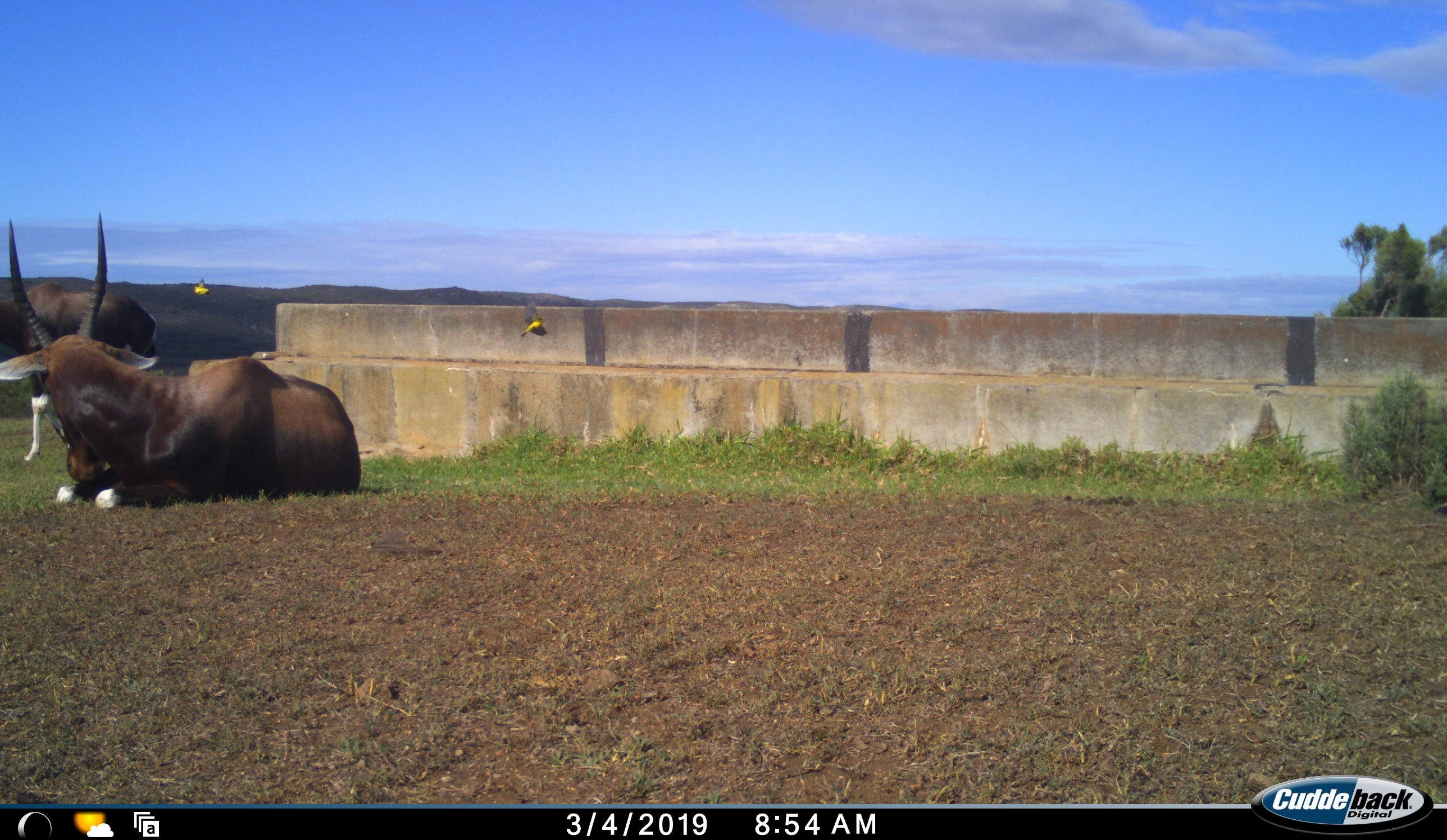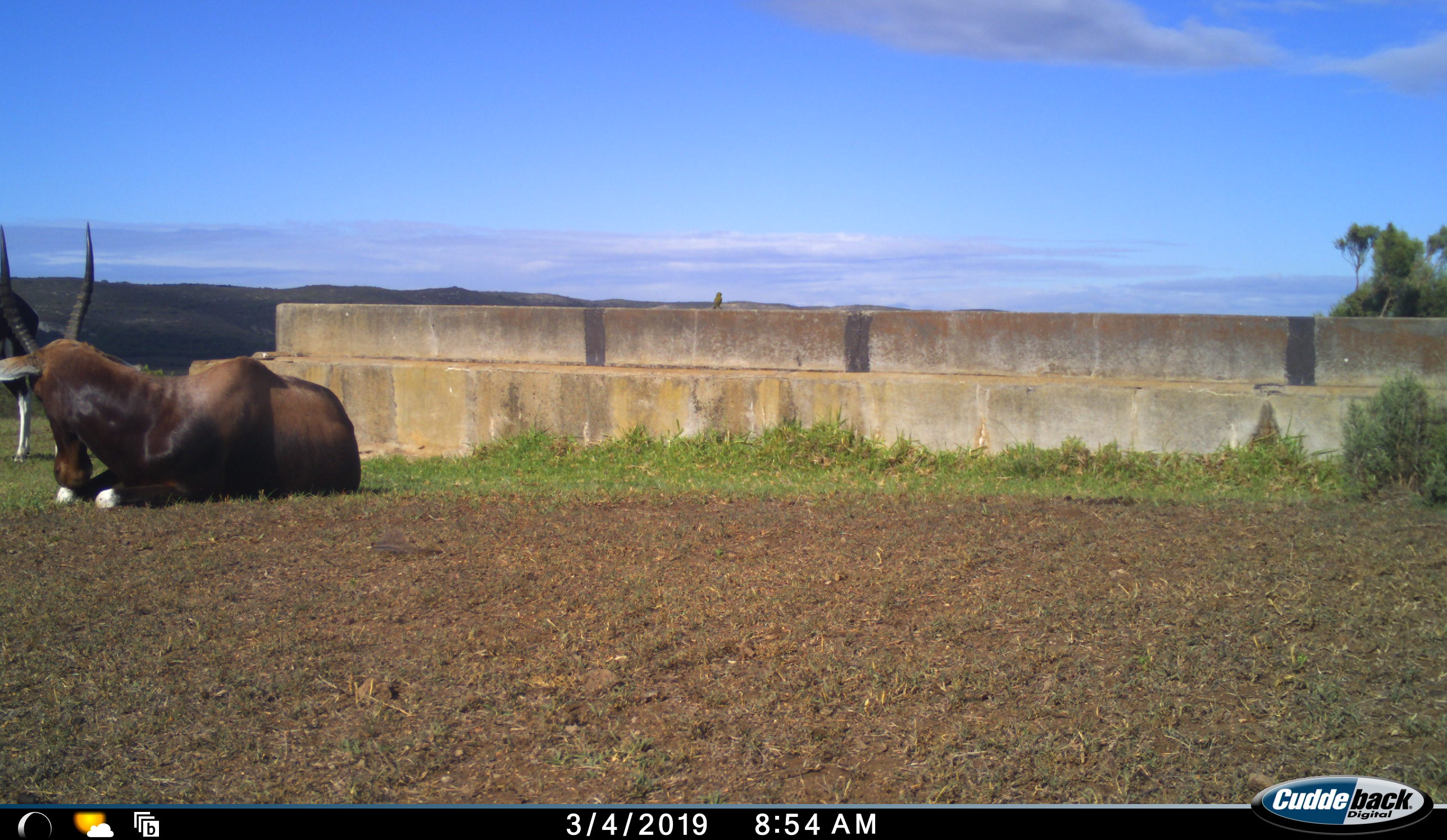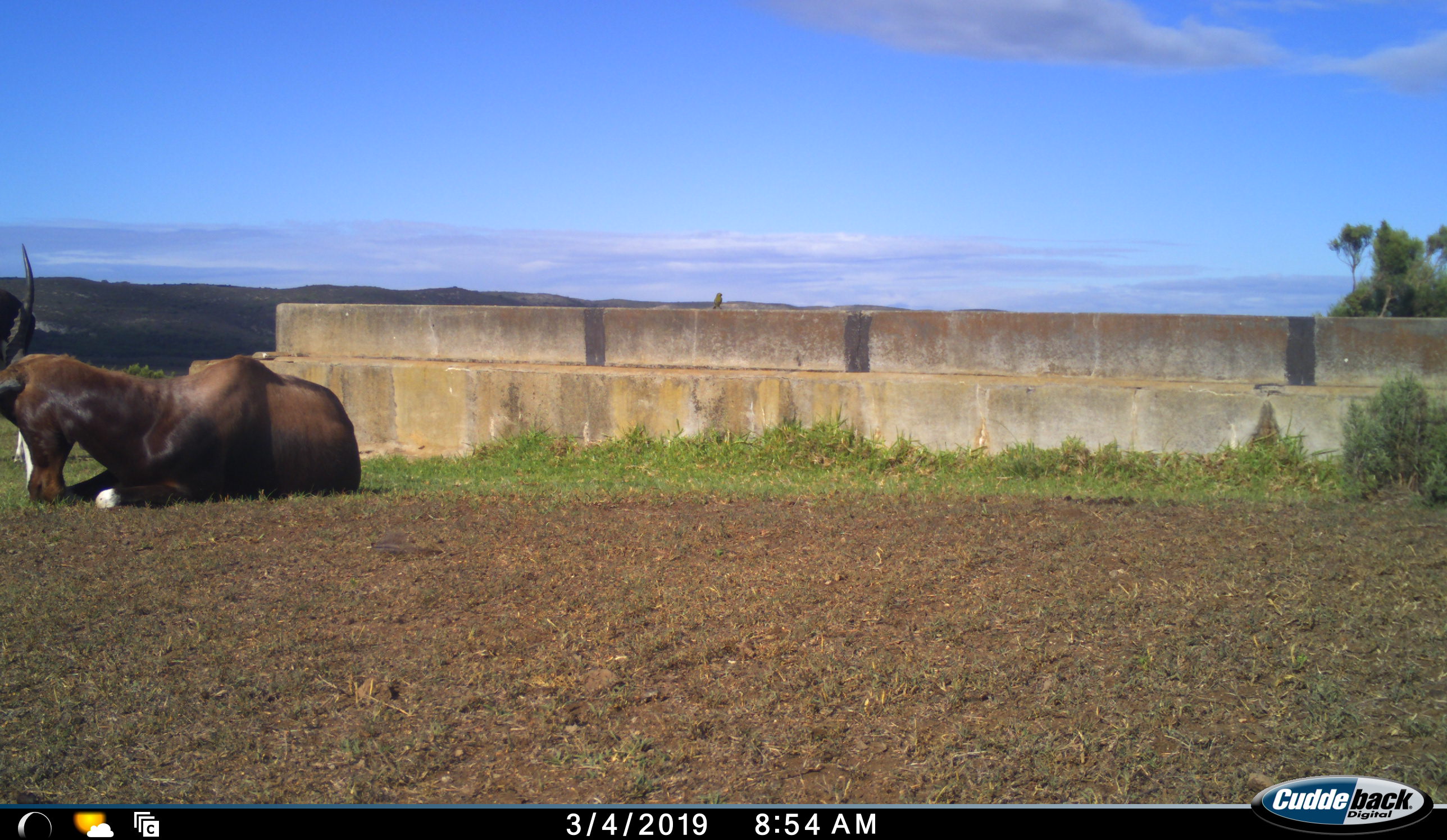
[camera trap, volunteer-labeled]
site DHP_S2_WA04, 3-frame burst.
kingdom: Animalia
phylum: Chordata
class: Mammalia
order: Artiodactyla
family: Bovidae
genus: Damaliscus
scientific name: Damaliscus pygargus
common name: bontebok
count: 2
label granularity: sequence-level